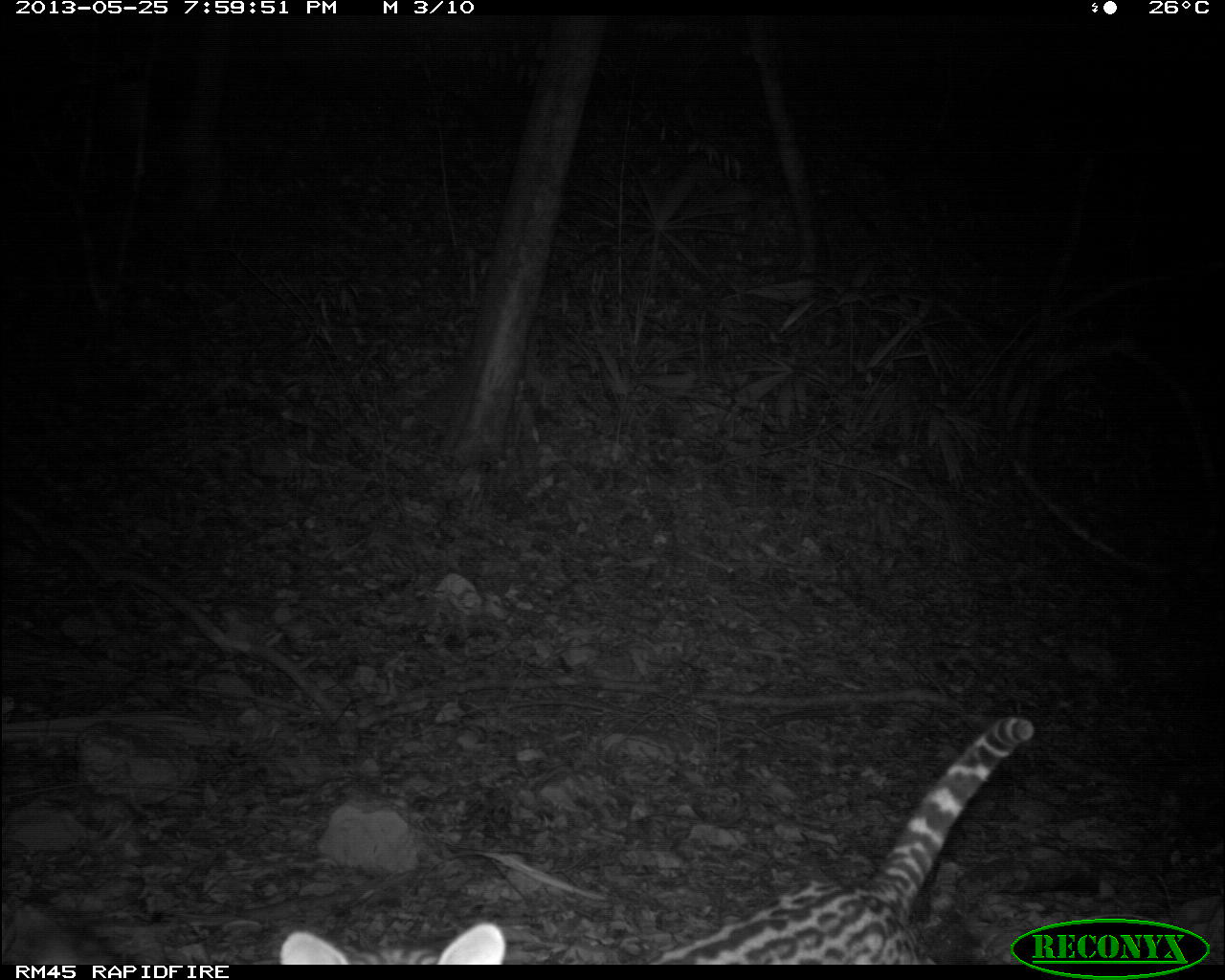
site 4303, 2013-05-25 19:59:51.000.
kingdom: Animalia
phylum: Chordata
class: Mammalia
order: Carnivora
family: Felidae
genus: Leopardus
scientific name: Leopardus pardalis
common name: ocelot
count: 1